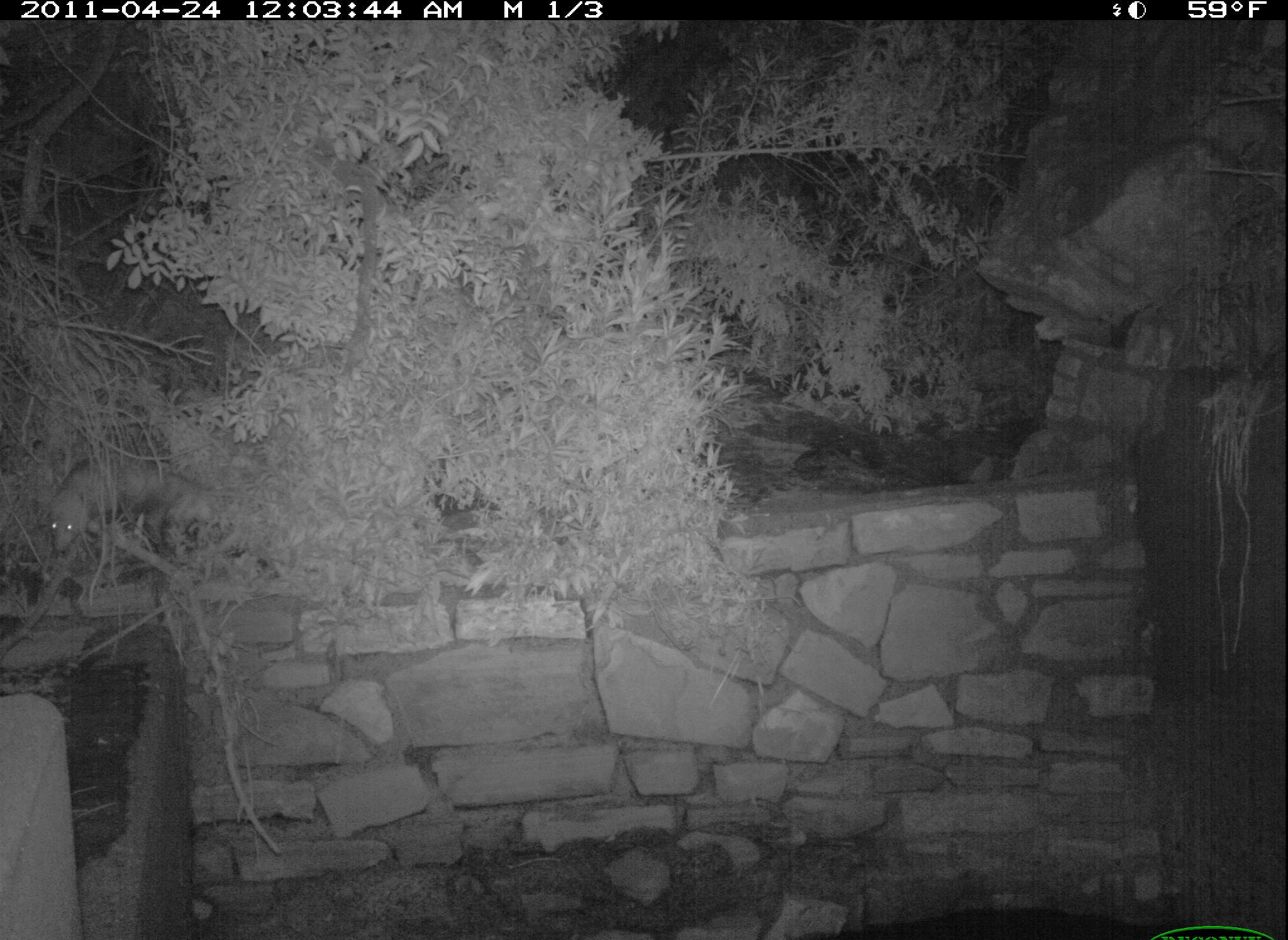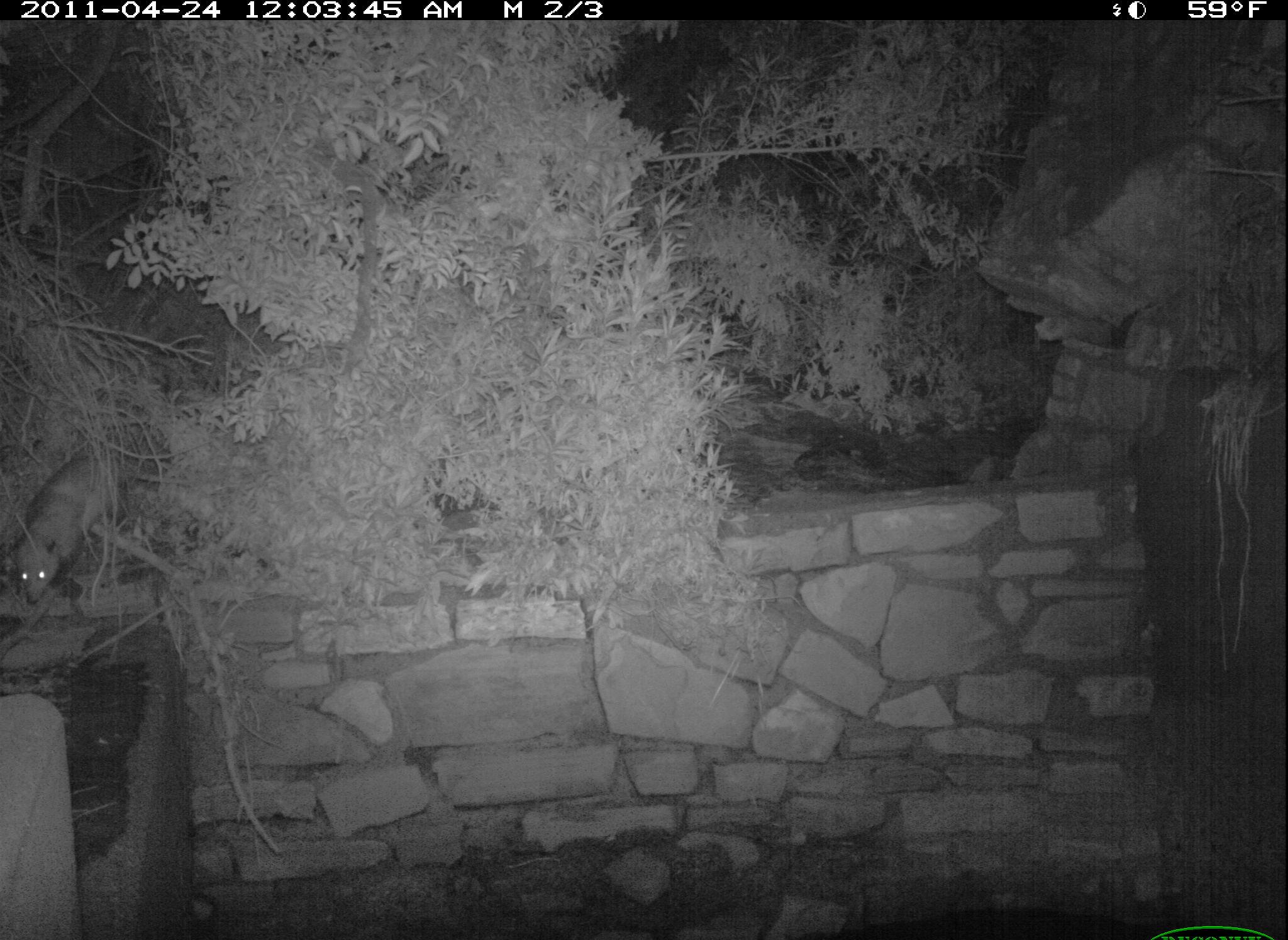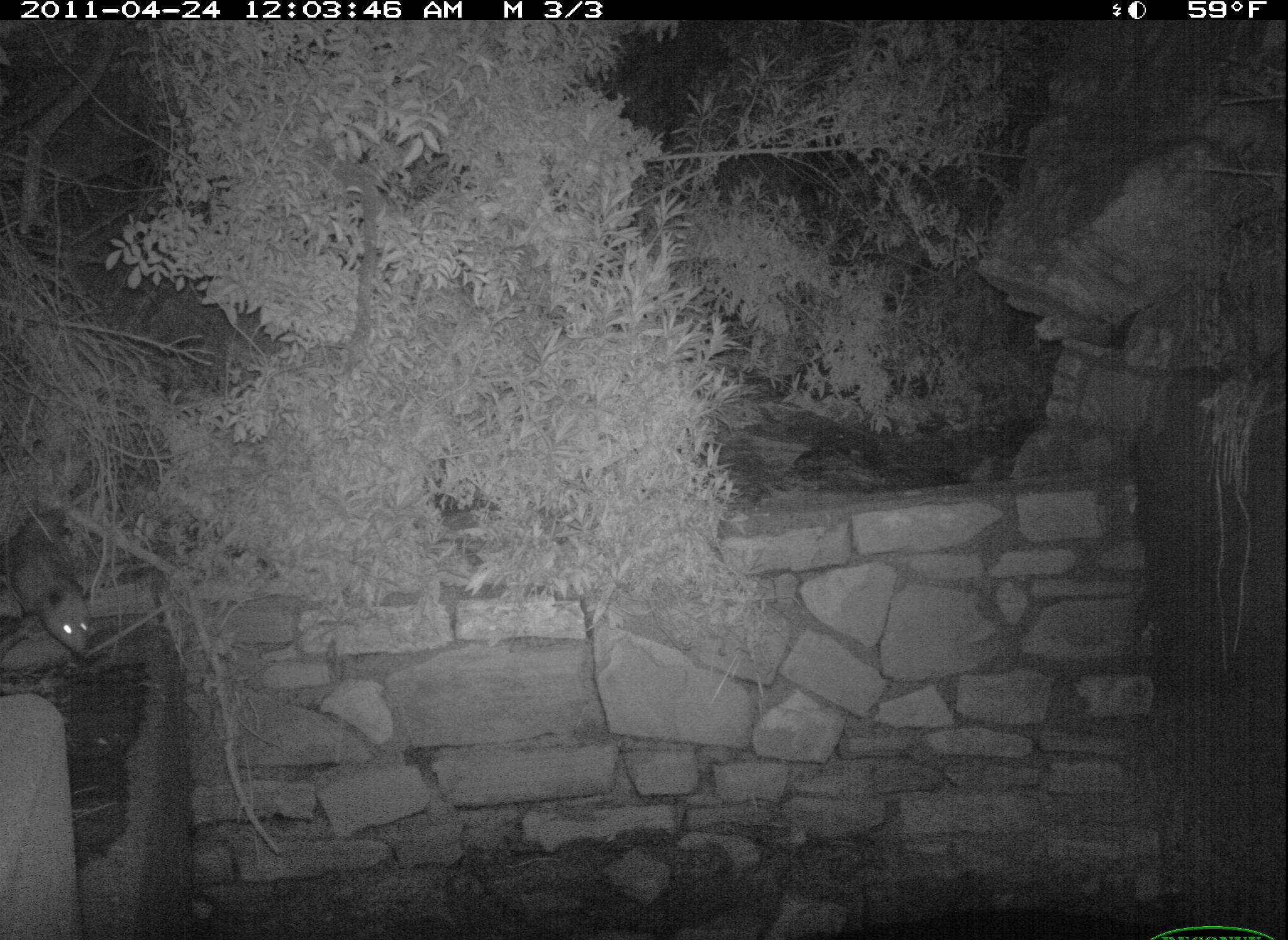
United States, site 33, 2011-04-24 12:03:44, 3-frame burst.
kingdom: Animalia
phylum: Chordata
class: Mammalia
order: Didelphimorphia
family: Didelphidae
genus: Didelphis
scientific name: Didelphis virginiana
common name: virginia opossum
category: opossum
Opossum (virginia opossum) (Didelphis virginiana).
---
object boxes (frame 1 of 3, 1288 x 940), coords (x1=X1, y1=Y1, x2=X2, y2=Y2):
opossum: (x1=35, y1=445, x2=217, y2=556)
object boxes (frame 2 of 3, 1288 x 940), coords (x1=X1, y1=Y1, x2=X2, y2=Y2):
opossum: (x1=0, y1=437, x2=142, y2=617)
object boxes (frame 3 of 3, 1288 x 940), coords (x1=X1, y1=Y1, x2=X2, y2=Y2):
opossum: (x1=5, y1=501, x2=106, y2=673)